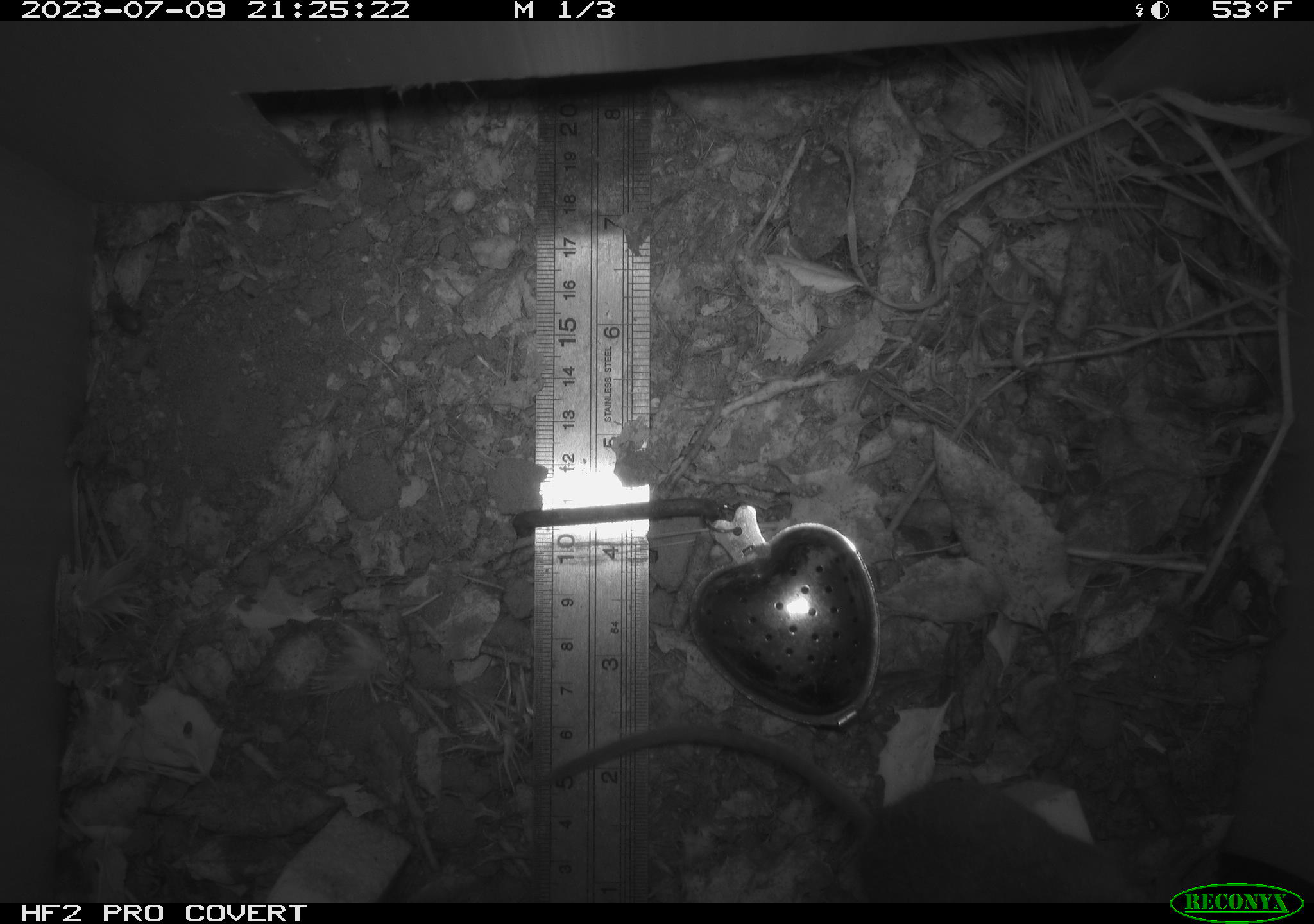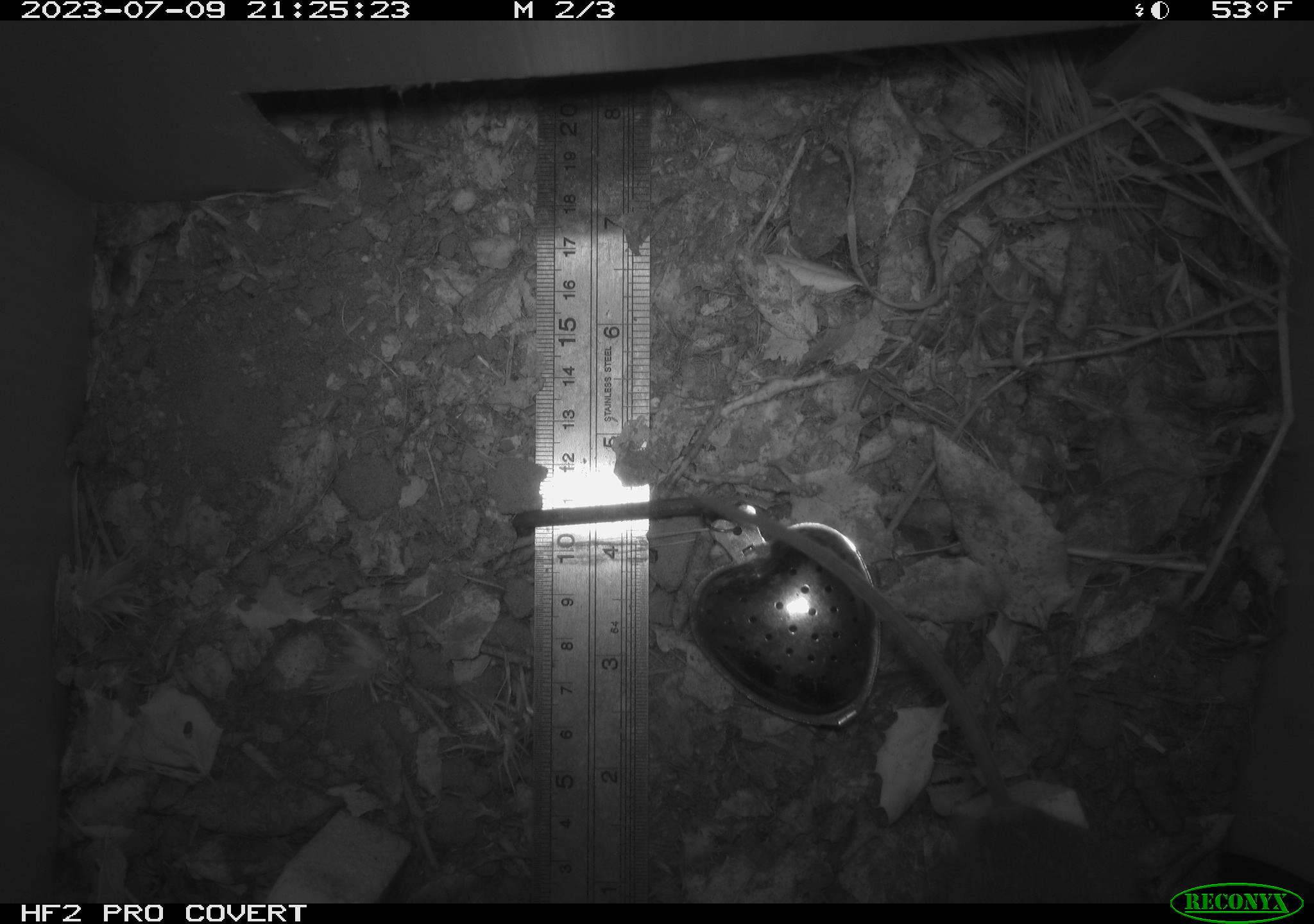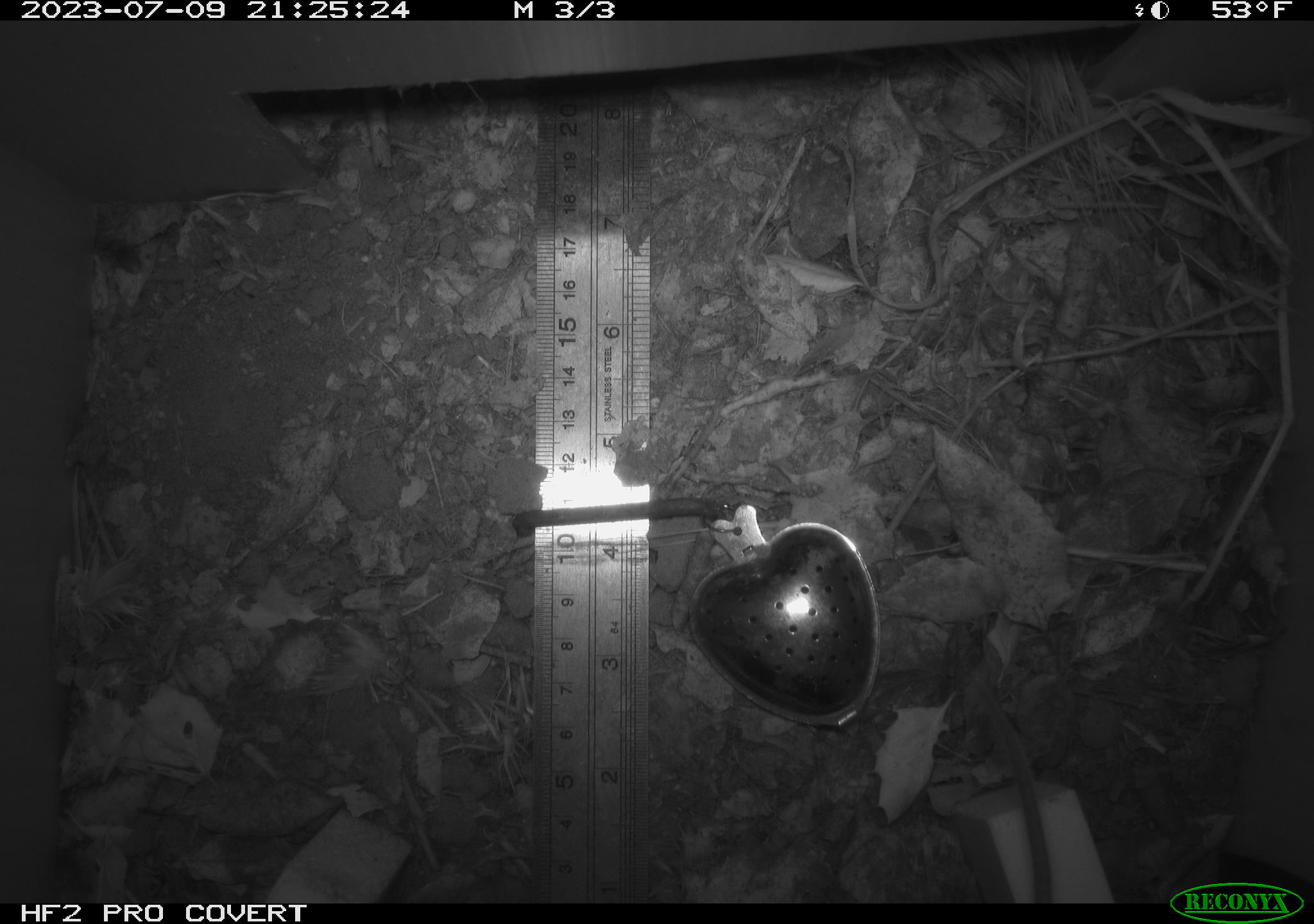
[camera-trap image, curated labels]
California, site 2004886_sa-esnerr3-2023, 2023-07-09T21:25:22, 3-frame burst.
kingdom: Animalia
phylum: Chordata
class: Mammalia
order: Rodentia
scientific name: Rodentia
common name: mouse species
Mouse species (Rodentia).